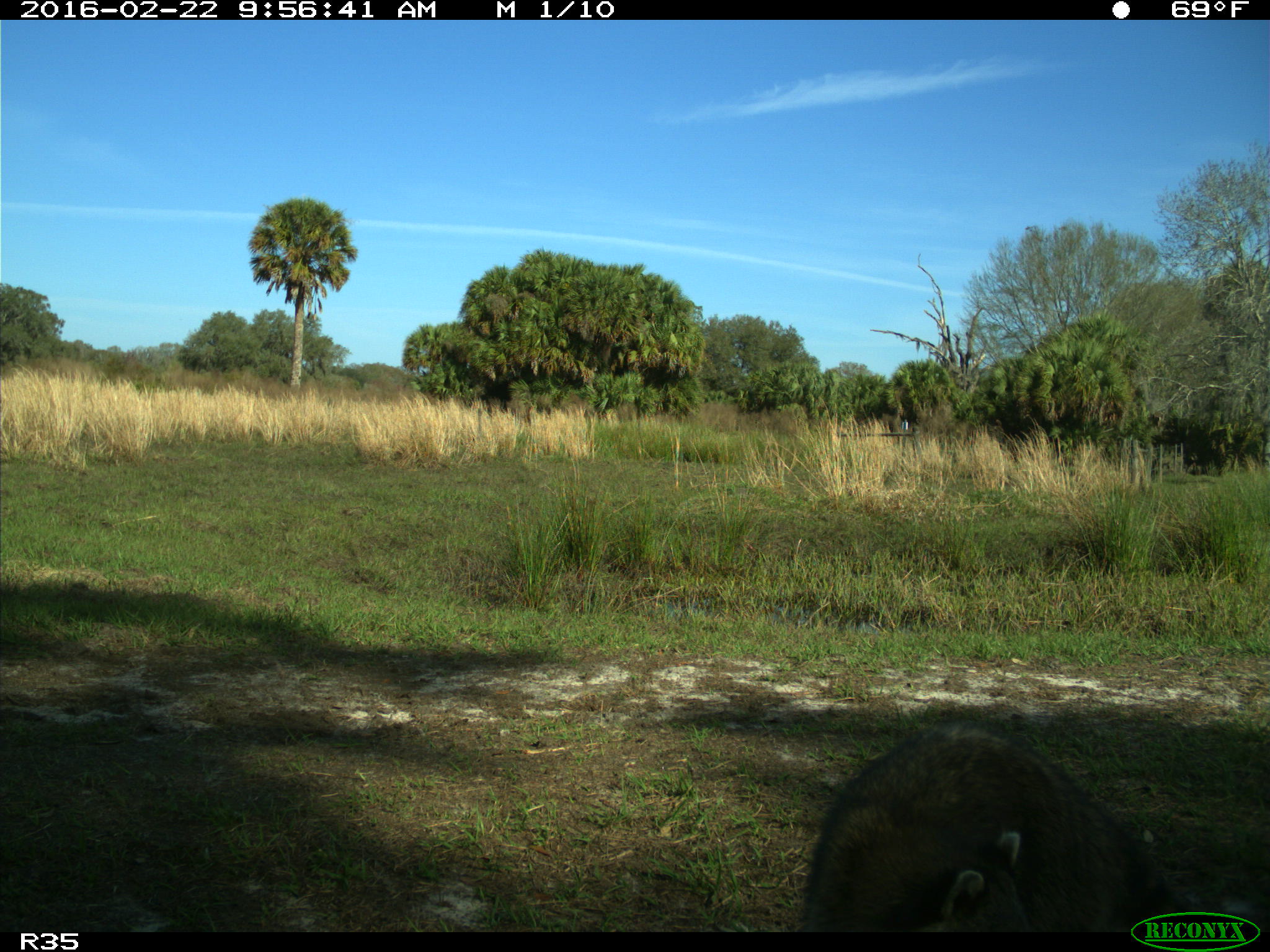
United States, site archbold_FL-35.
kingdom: Animalia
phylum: Chordata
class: Mammalia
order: Carnivora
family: Procyonidae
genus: Procyon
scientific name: Procyon lotor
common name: common raccoon